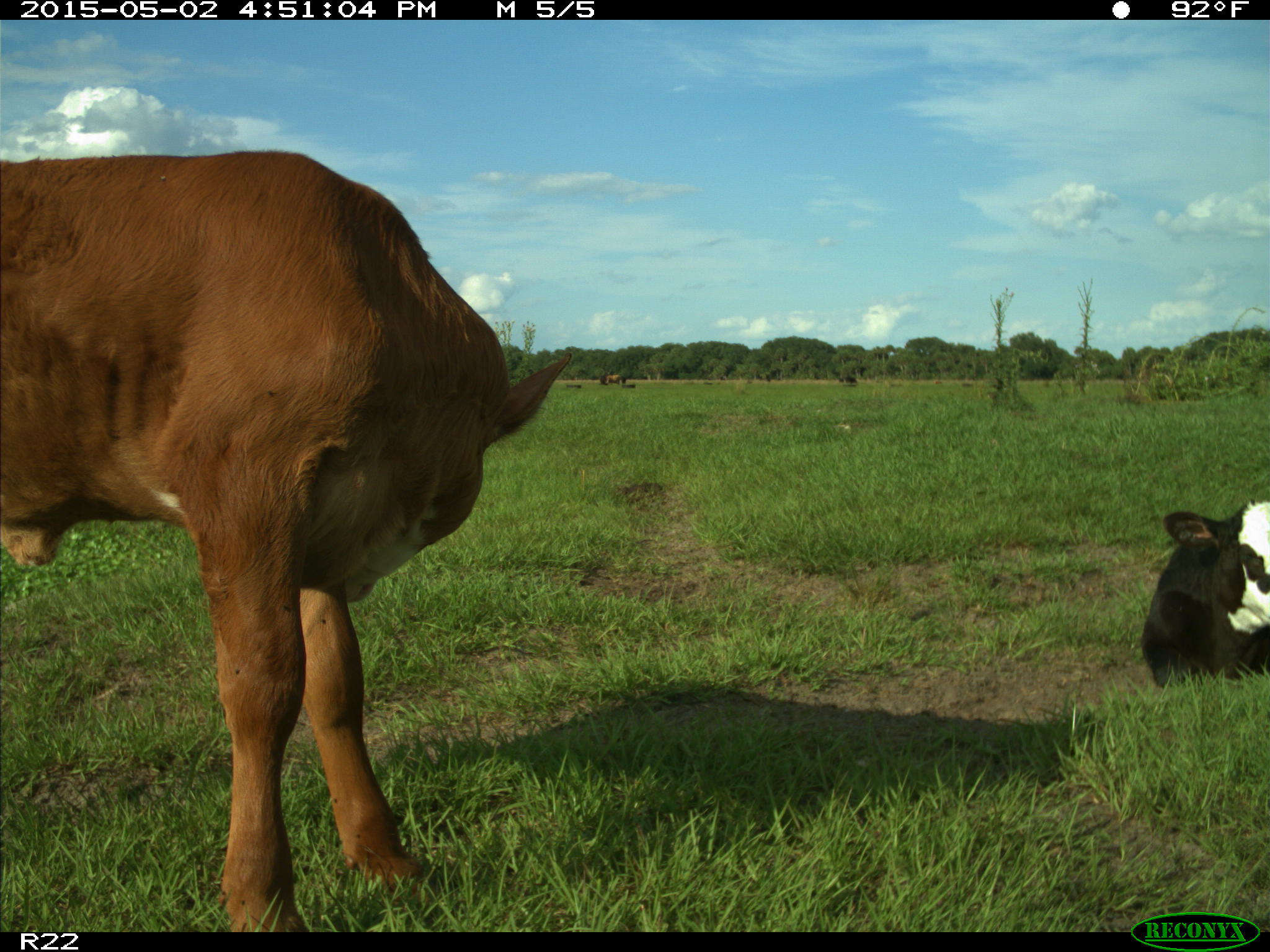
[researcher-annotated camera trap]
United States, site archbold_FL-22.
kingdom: Animalia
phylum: Chordata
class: Mammalia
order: Artiodactyla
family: Bovidae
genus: Bos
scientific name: Bos taurus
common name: domestic cow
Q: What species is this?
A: Bos taurus (domestic cow).